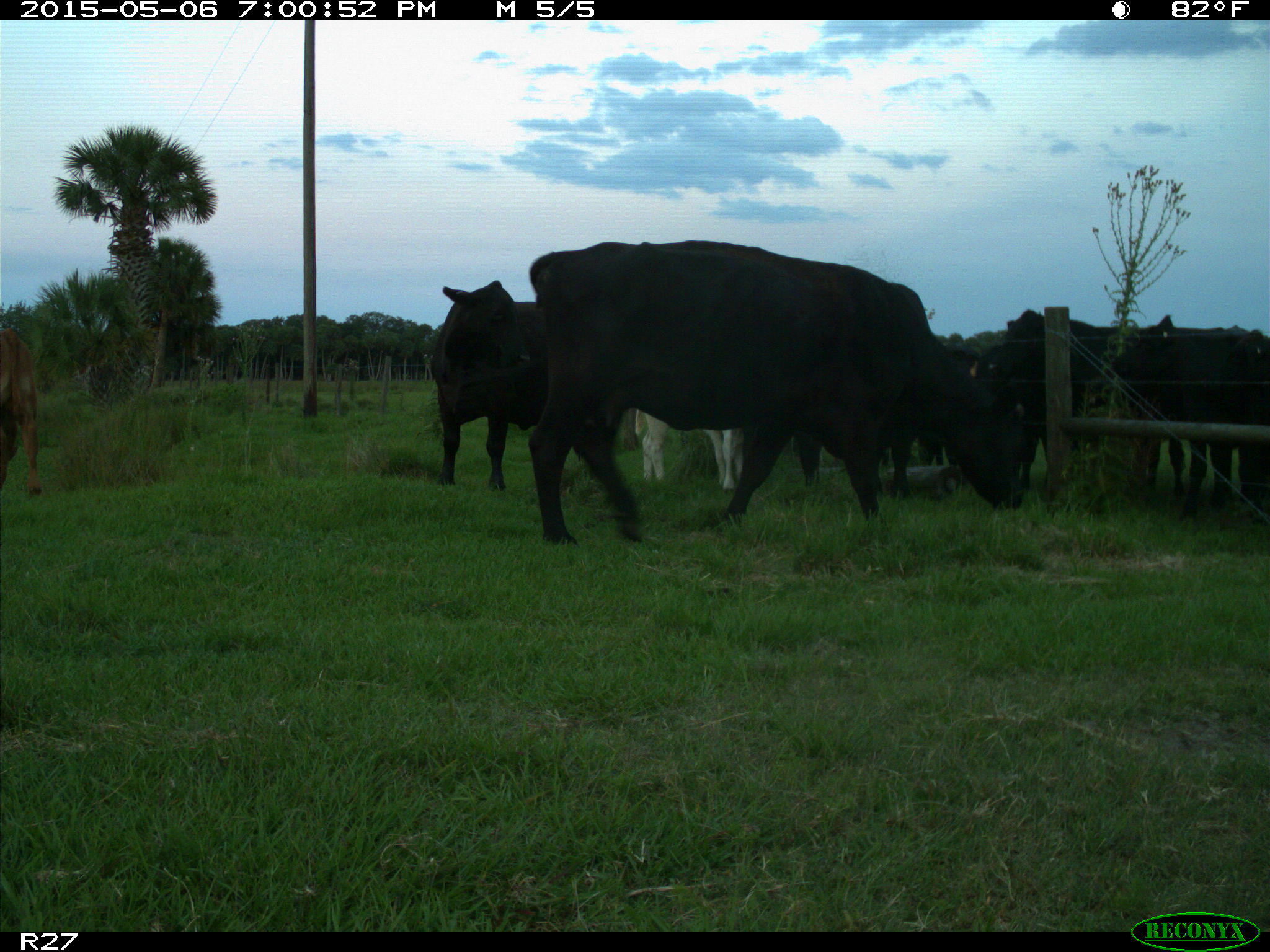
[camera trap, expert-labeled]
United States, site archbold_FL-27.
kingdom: Animalia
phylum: Chordata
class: Mammalia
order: Artiodactyla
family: Bovidae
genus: Bos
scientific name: Bos taurus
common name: domestic cow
Bos taurus (domestic cow).